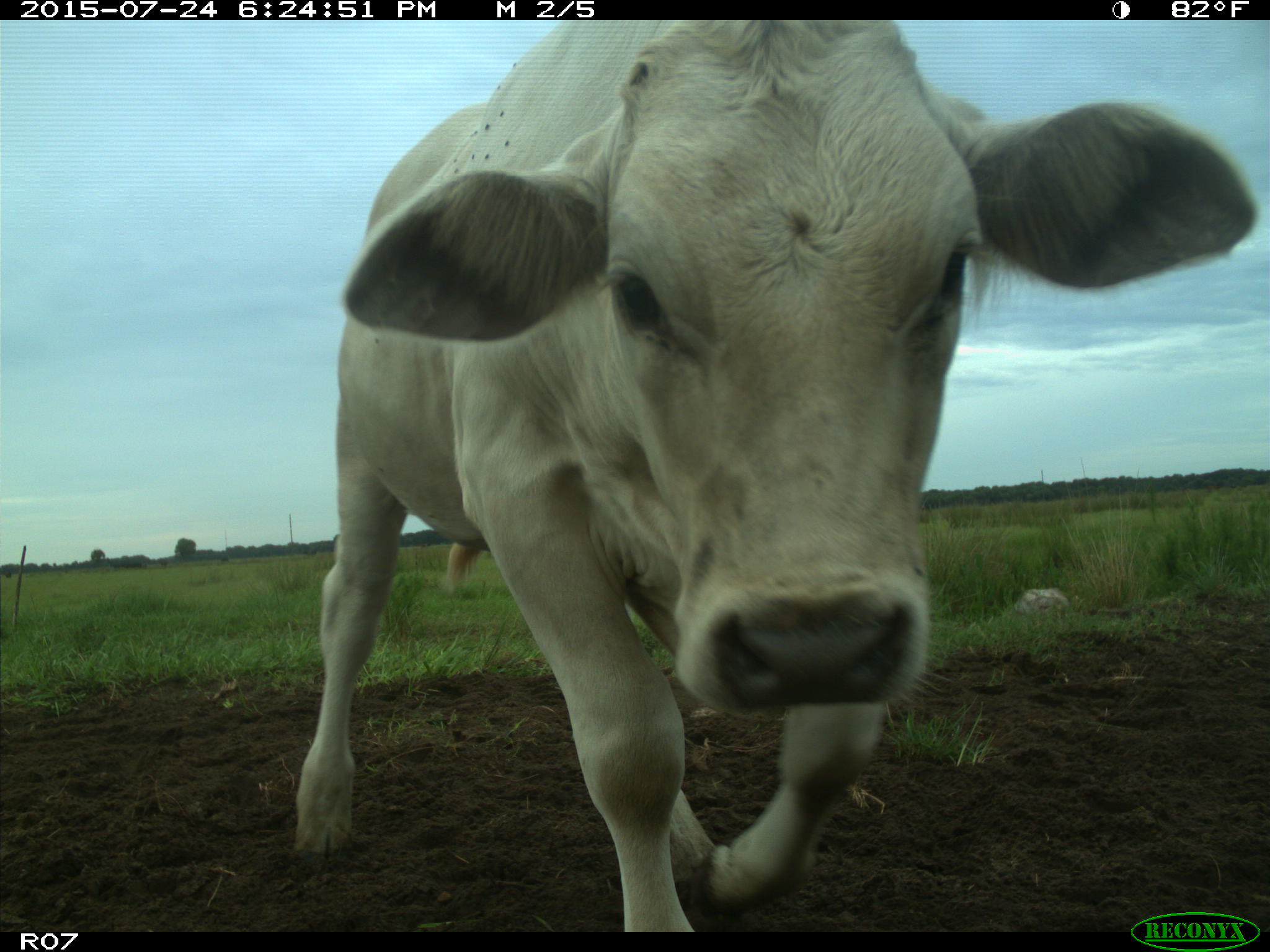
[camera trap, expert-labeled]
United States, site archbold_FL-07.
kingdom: Animalia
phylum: Chordata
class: Mammalia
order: Artiodactyla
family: Bovidae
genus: Bos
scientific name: Bos taurus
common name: domestic cow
Bos taurus (domestic cow).